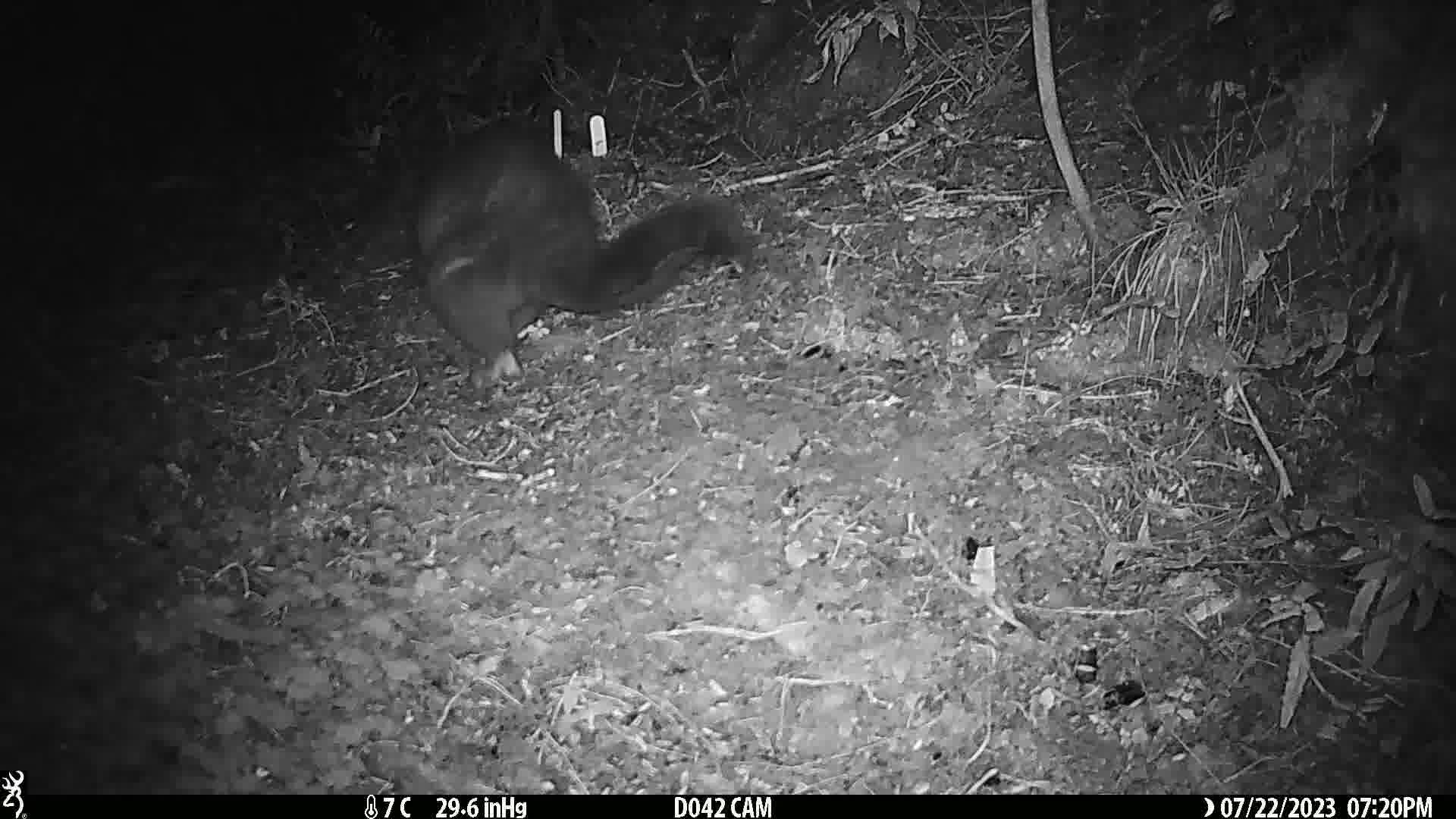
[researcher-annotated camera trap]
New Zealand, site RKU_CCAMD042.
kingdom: Animalia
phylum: Chordata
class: Mammalia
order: Diprotodontia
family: Phalangeridae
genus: Trichosurus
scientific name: Trichosurus vulpecula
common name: common brushtail possum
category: possum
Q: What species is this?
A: Possum (common brushtail possum) (Trichosurus vulpecula).